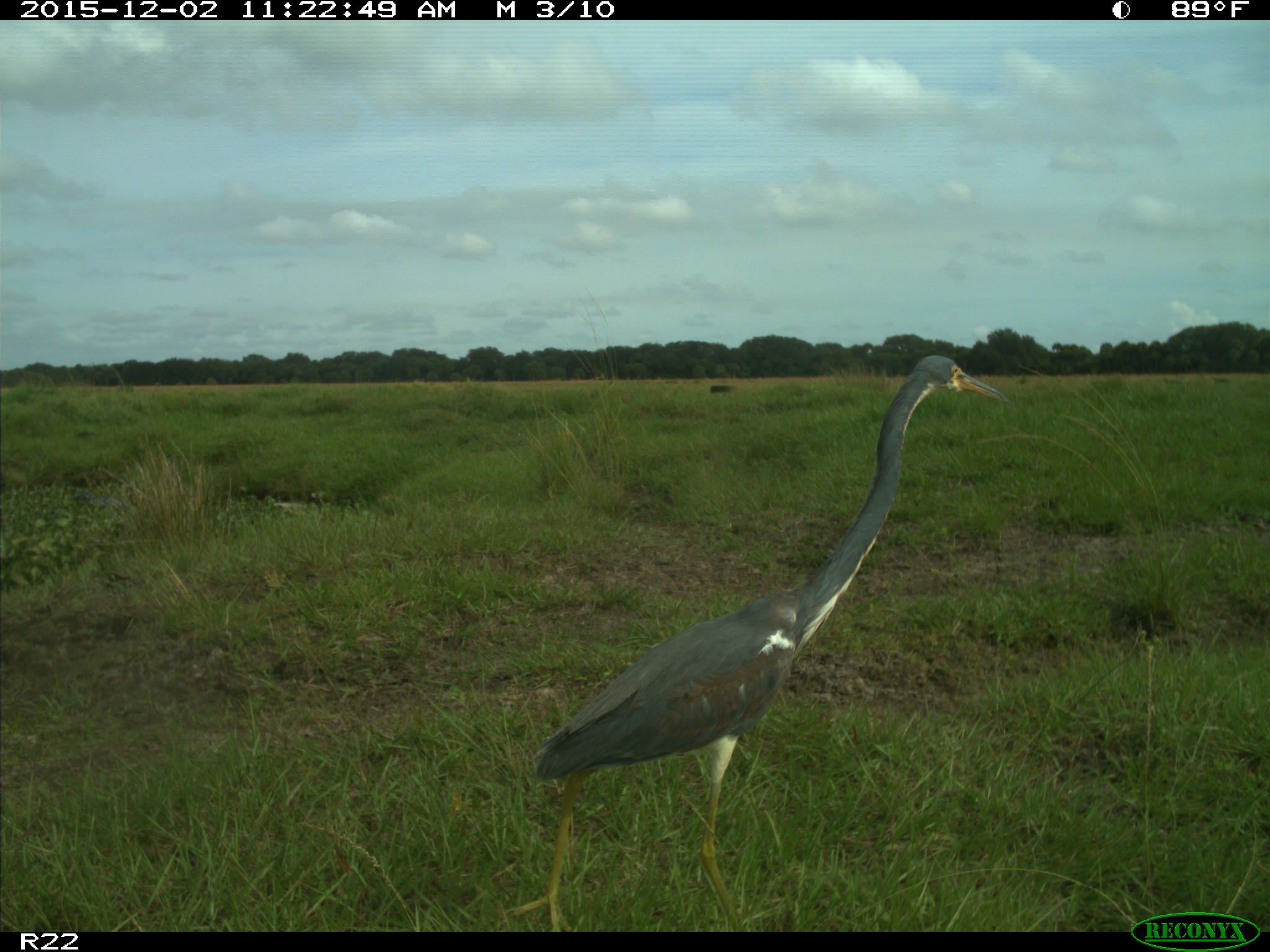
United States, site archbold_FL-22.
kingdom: Animalia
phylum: Chordata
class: Aves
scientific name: Aves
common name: birds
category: unidentified bird